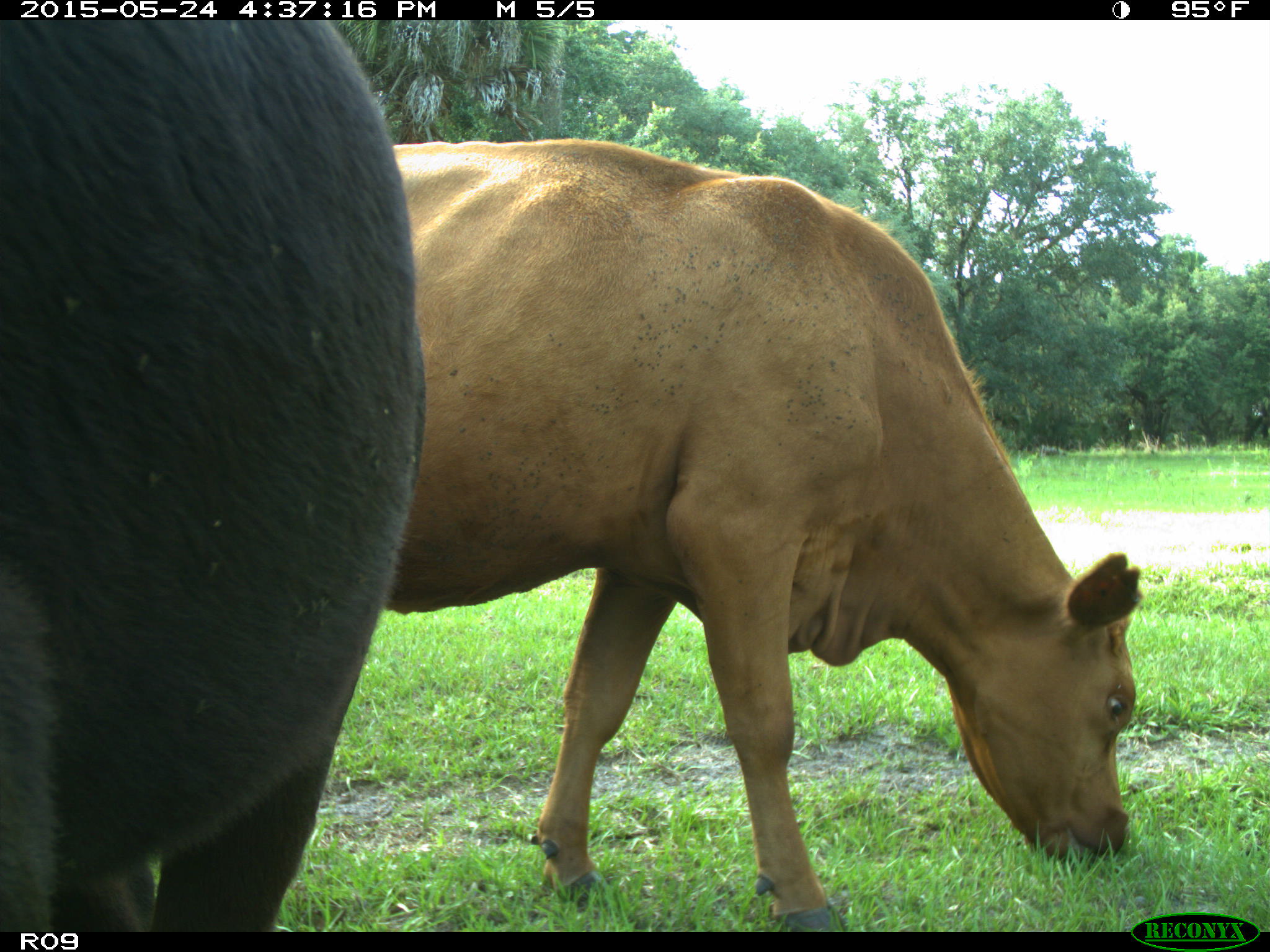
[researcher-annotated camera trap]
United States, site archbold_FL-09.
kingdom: Animalia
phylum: Chordata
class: Mammalia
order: Artiodactyla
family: Bovidae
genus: Bos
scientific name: Bos taurus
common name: domestic cow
Bos taurus (domestic cow).